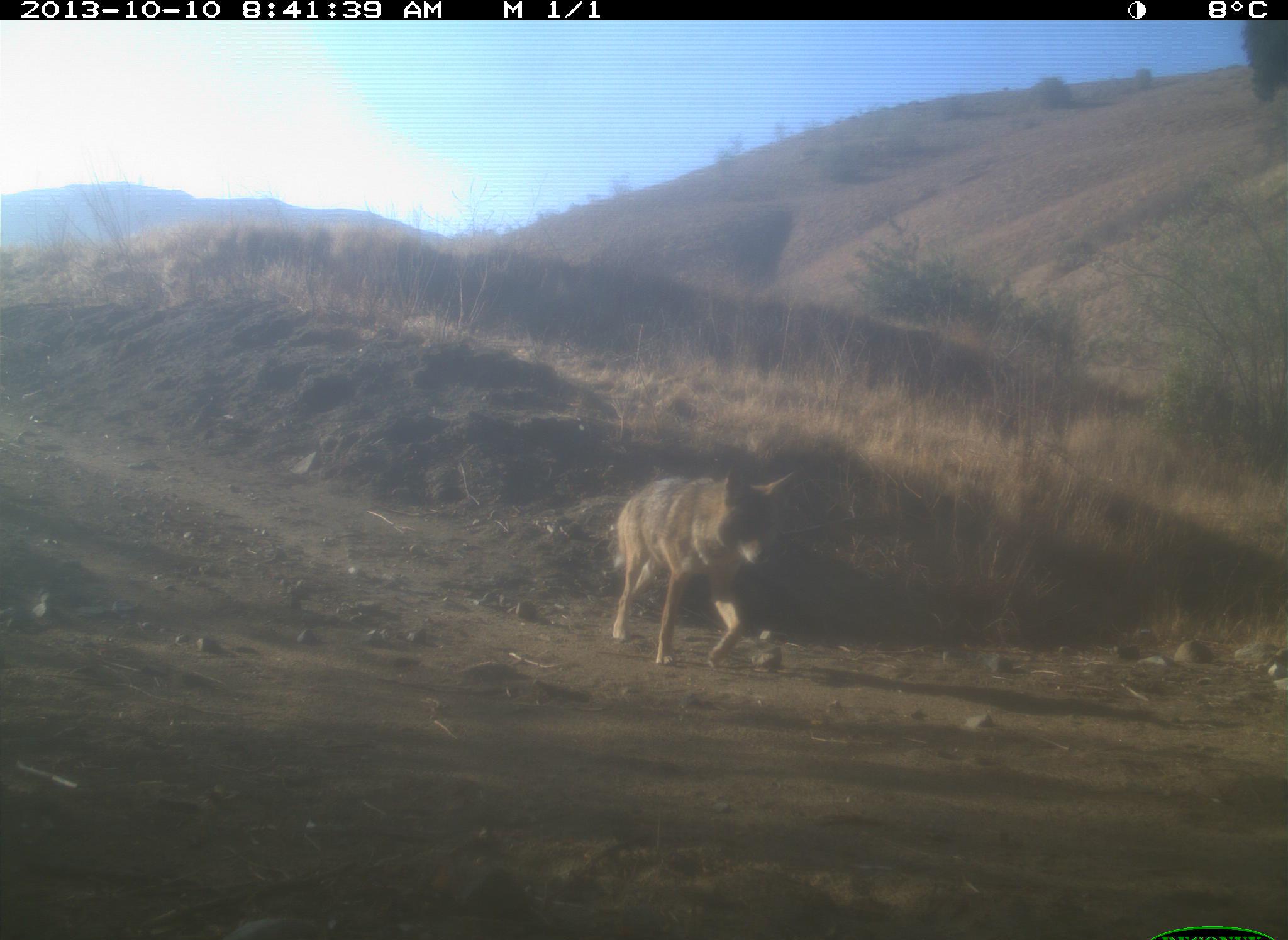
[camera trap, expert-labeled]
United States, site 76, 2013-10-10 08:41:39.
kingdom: Animalia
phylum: Chordata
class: Mammalia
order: Carnivora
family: Canidae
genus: Canis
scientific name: Canis latrans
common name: coyote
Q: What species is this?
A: Coyote (Canis latrans).